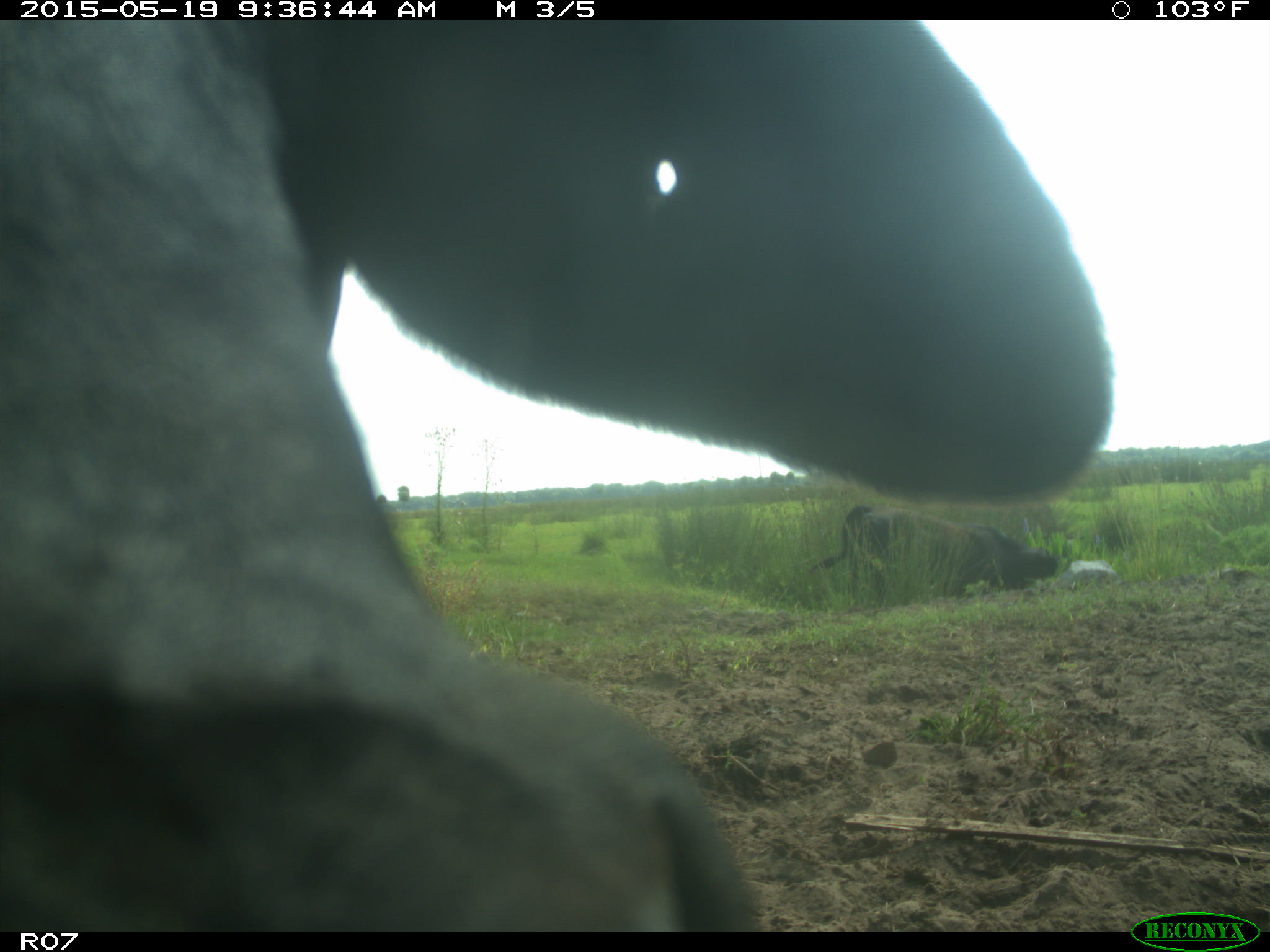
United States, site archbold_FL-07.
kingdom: Animalia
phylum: Chordata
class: Mammalia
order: Artiodactyla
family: Bovidae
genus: Bos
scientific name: Bos taurus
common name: domestic cow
Bos taurus (domestic cow).